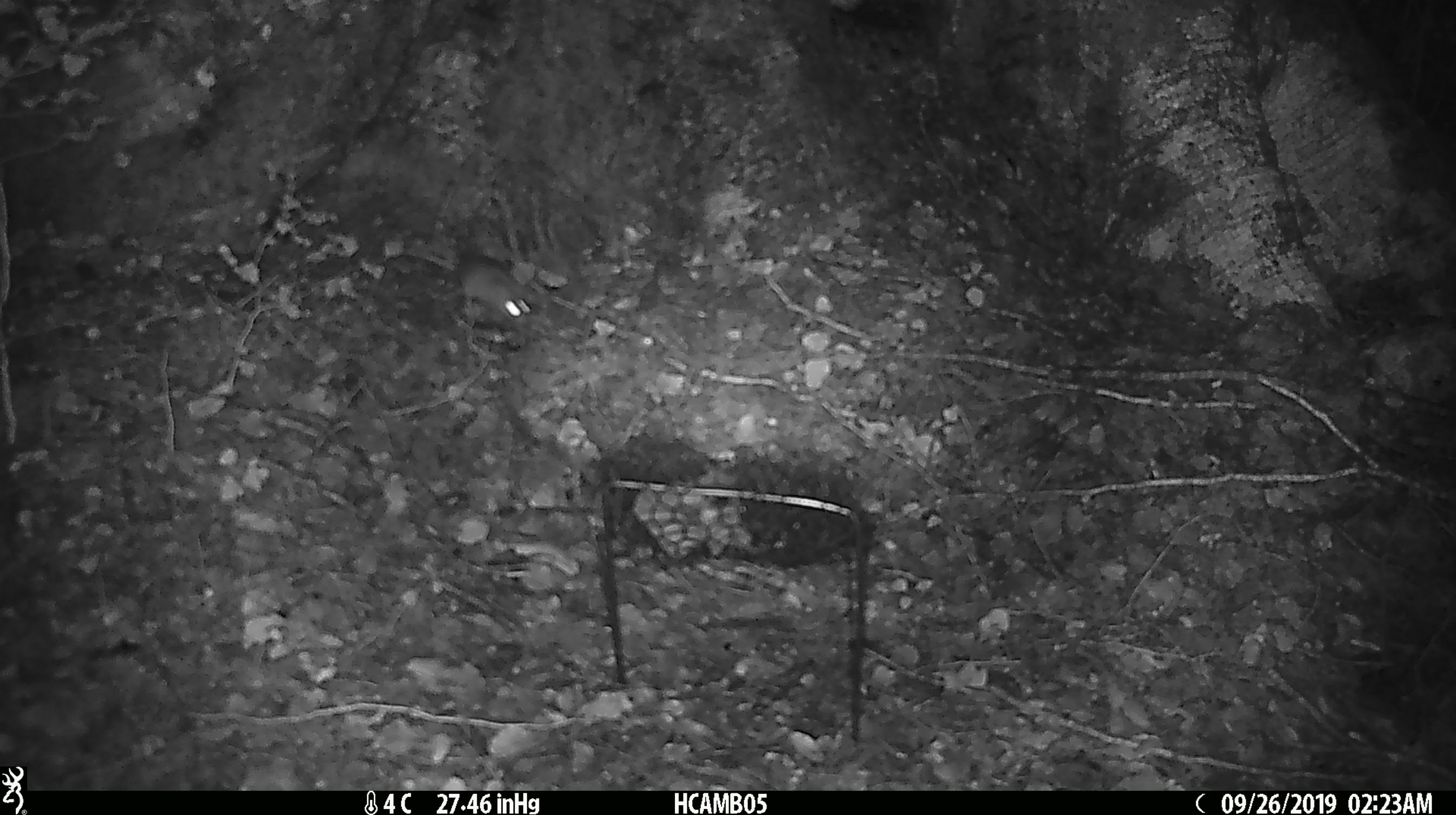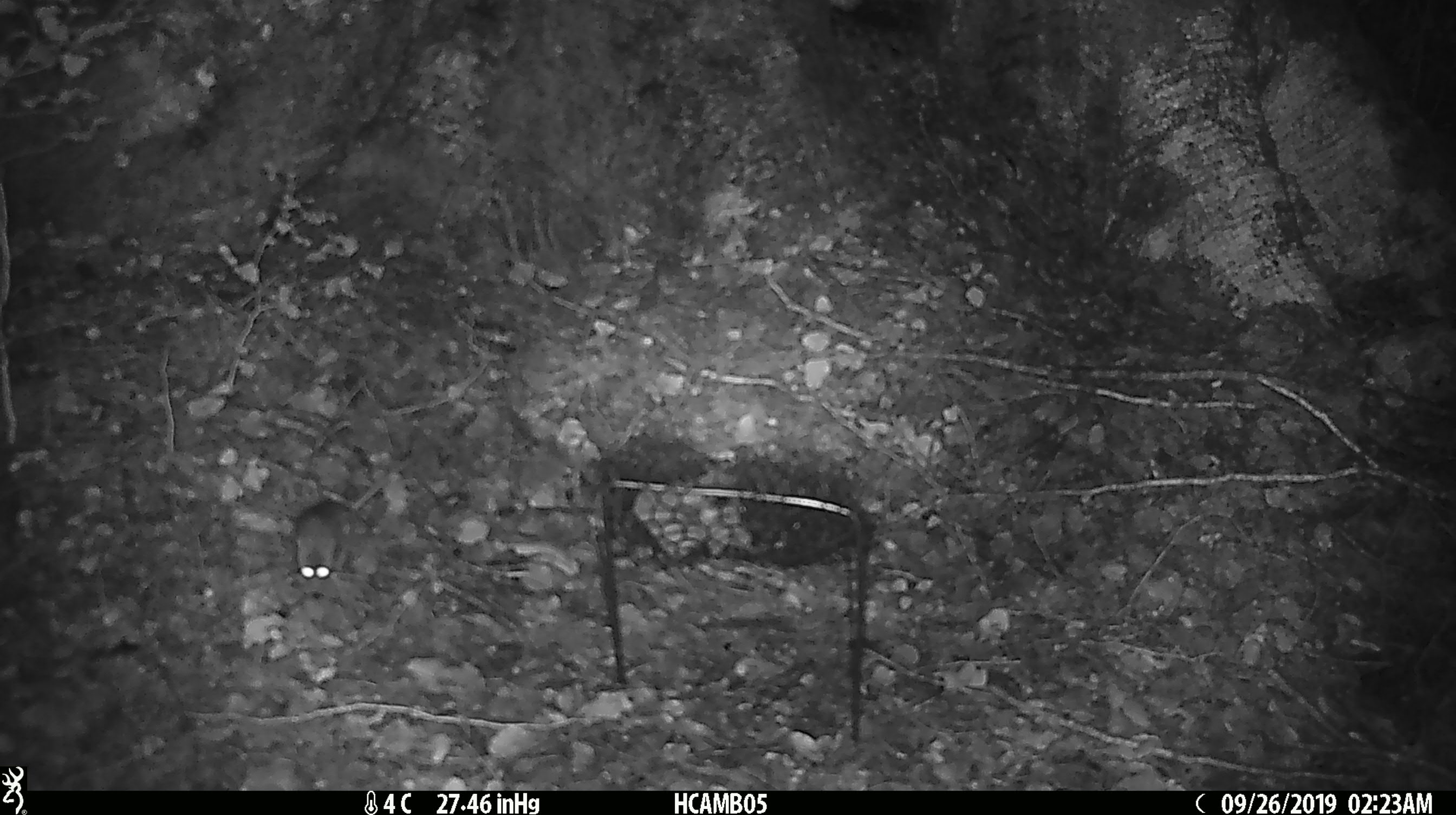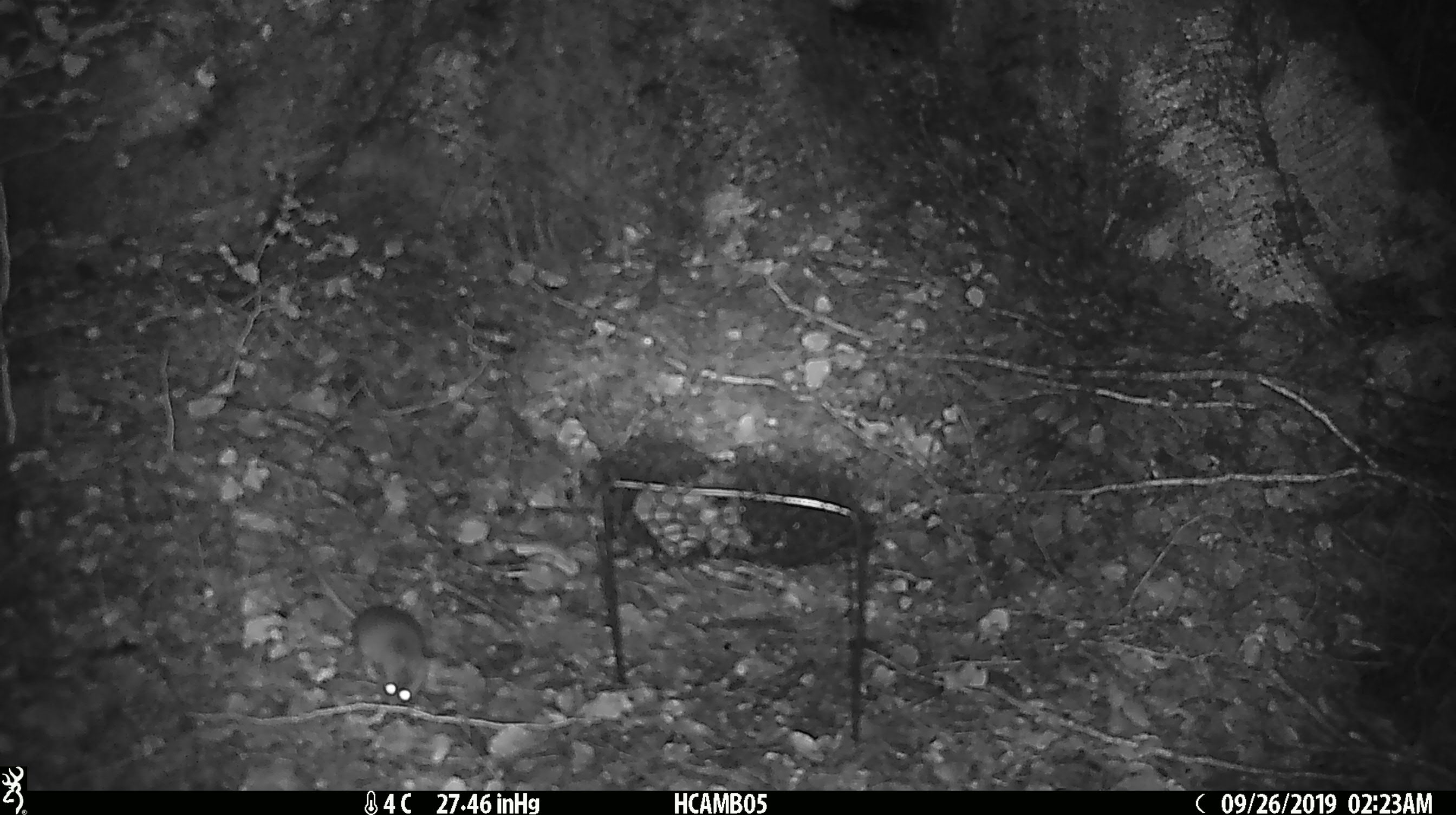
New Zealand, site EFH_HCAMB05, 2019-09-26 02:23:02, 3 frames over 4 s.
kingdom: Animalia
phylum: Chordata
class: Mammalia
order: Rodentia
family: Muridae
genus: Mus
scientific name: Mus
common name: mouse